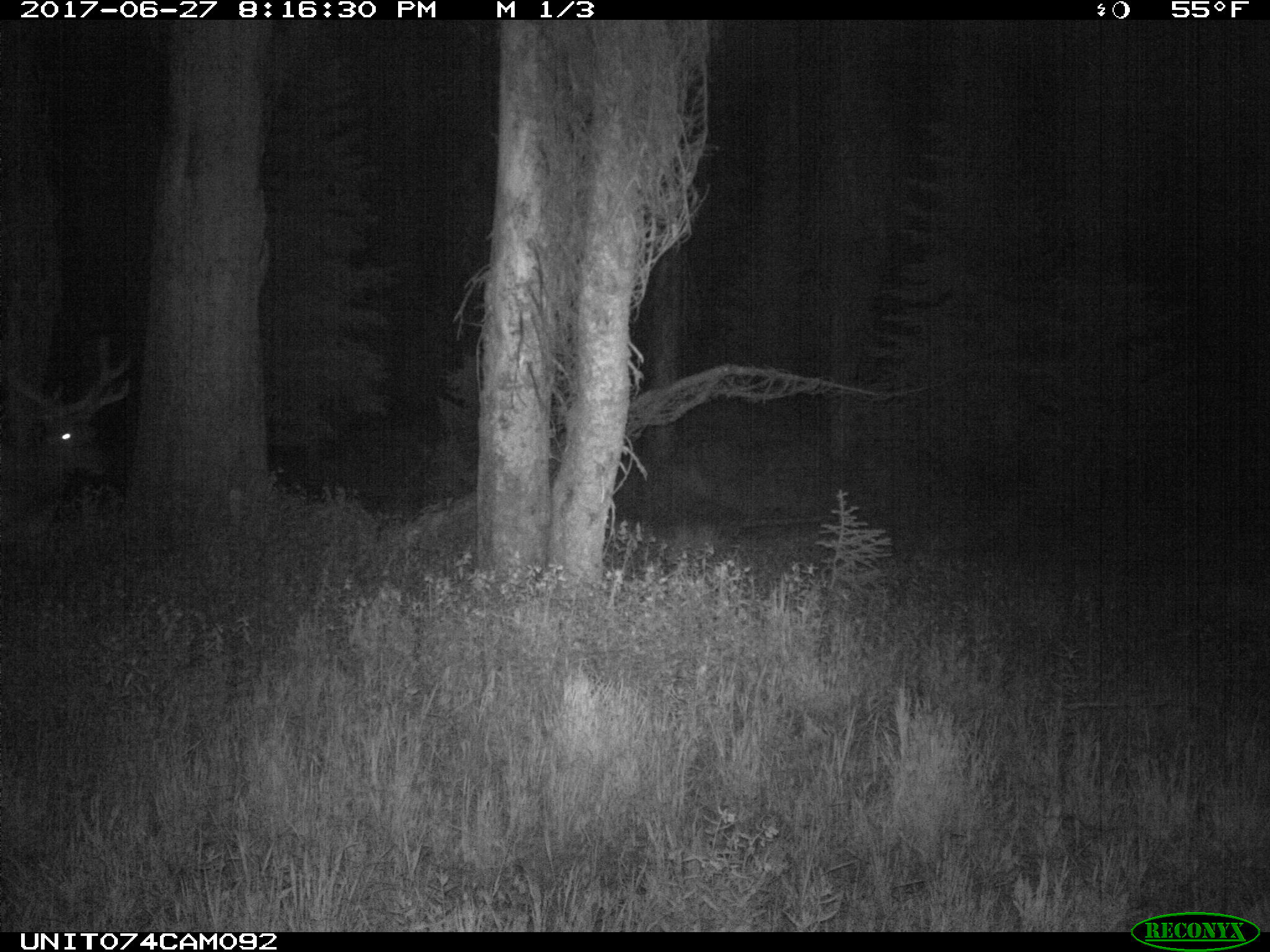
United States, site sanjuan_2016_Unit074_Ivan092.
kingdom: Animalia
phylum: Chordata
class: Mammalia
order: Artiodactyla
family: Cervidae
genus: Cervus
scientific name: Cervus elaphus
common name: red deer